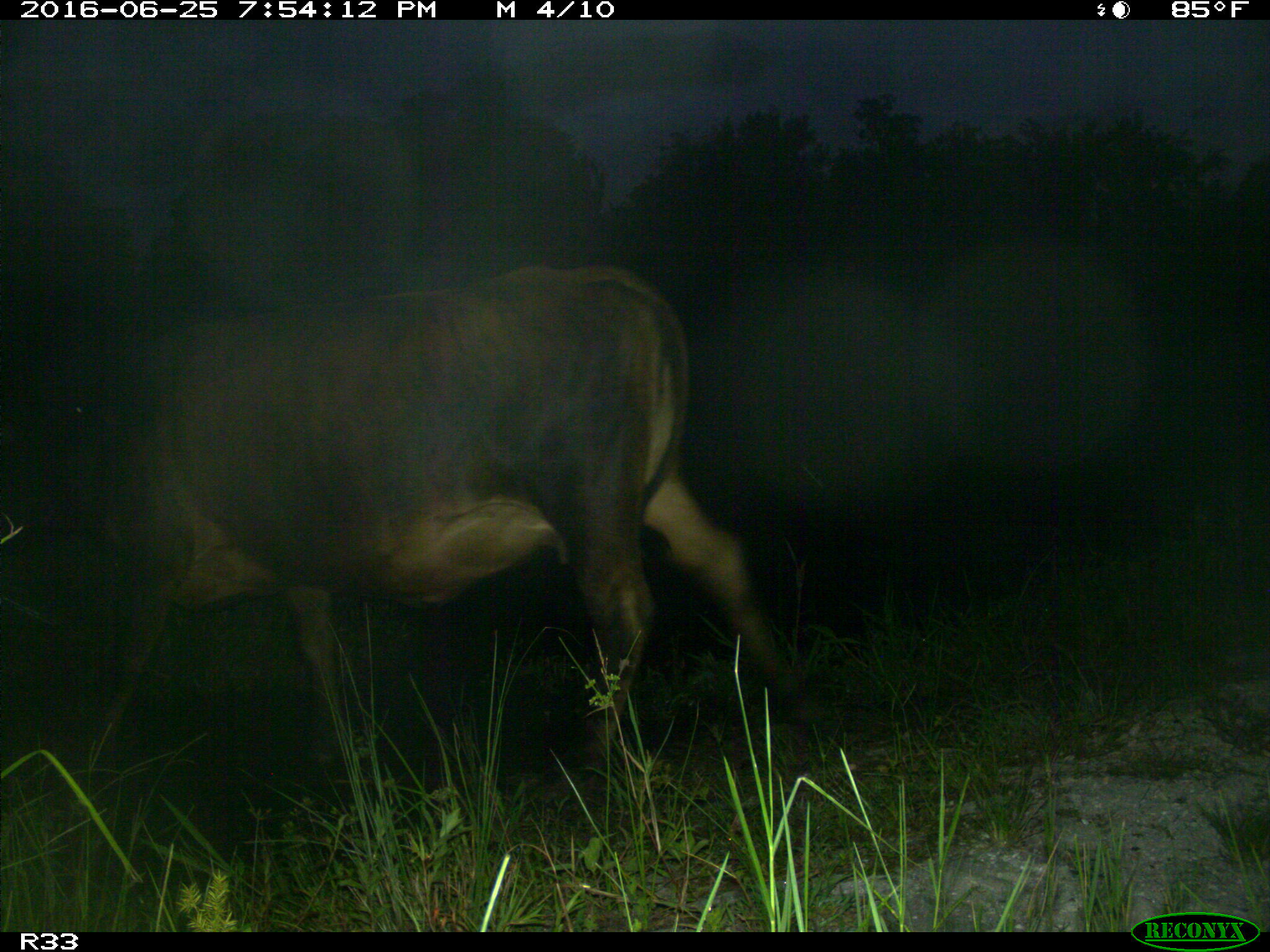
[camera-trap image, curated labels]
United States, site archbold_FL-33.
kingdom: Animalia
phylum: Chordata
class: Mammalia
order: Artiodactyla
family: Bovidae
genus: Bos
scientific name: Bos taurus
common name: domestic cow